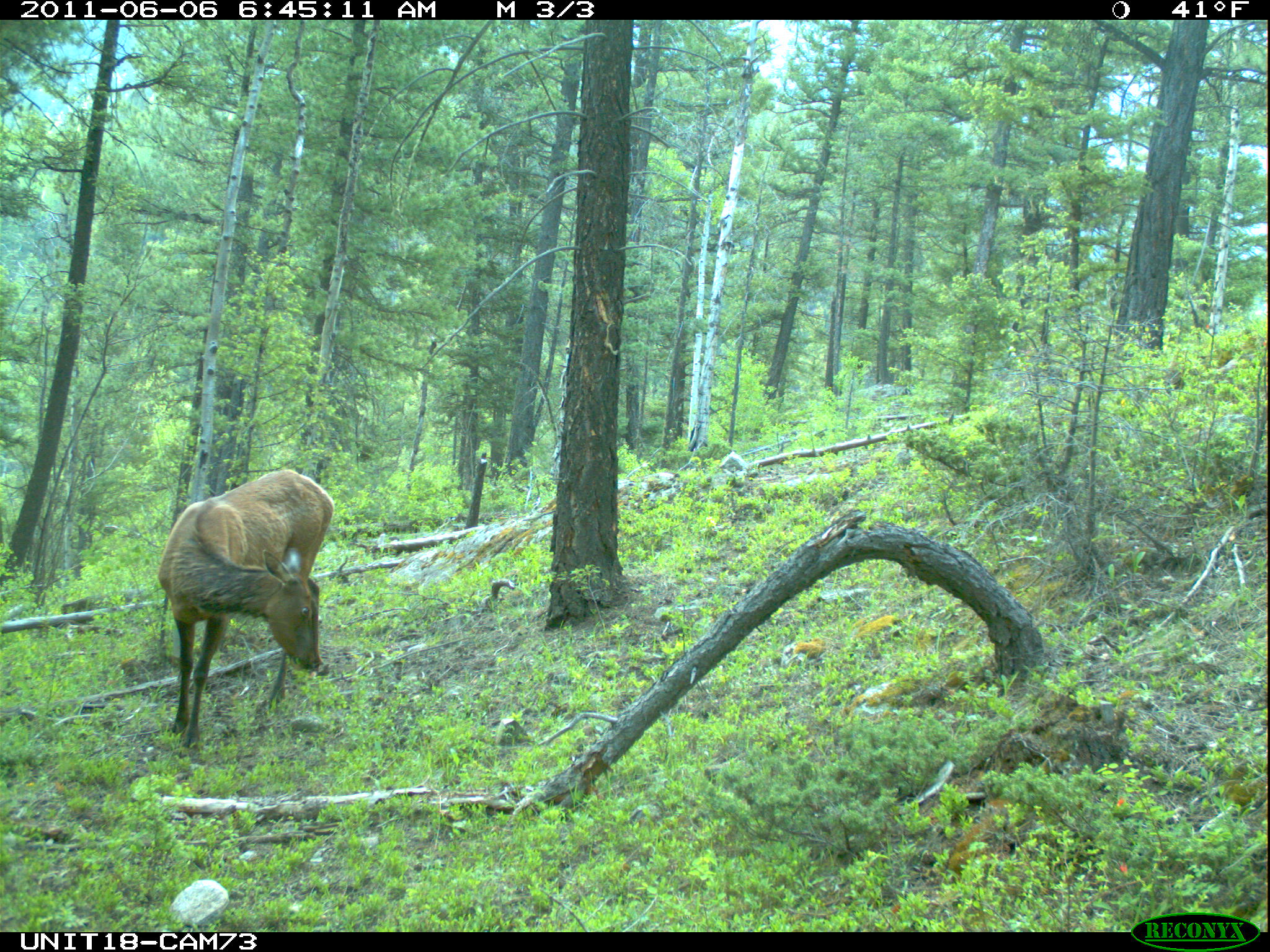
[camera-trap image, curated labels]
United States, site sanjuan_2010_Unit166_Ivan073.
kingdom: Animalia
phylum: Chordata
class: Mammalia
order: Artiodactyla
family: Cervidae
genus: Cervus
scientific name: Cervus elaphus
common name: red deer